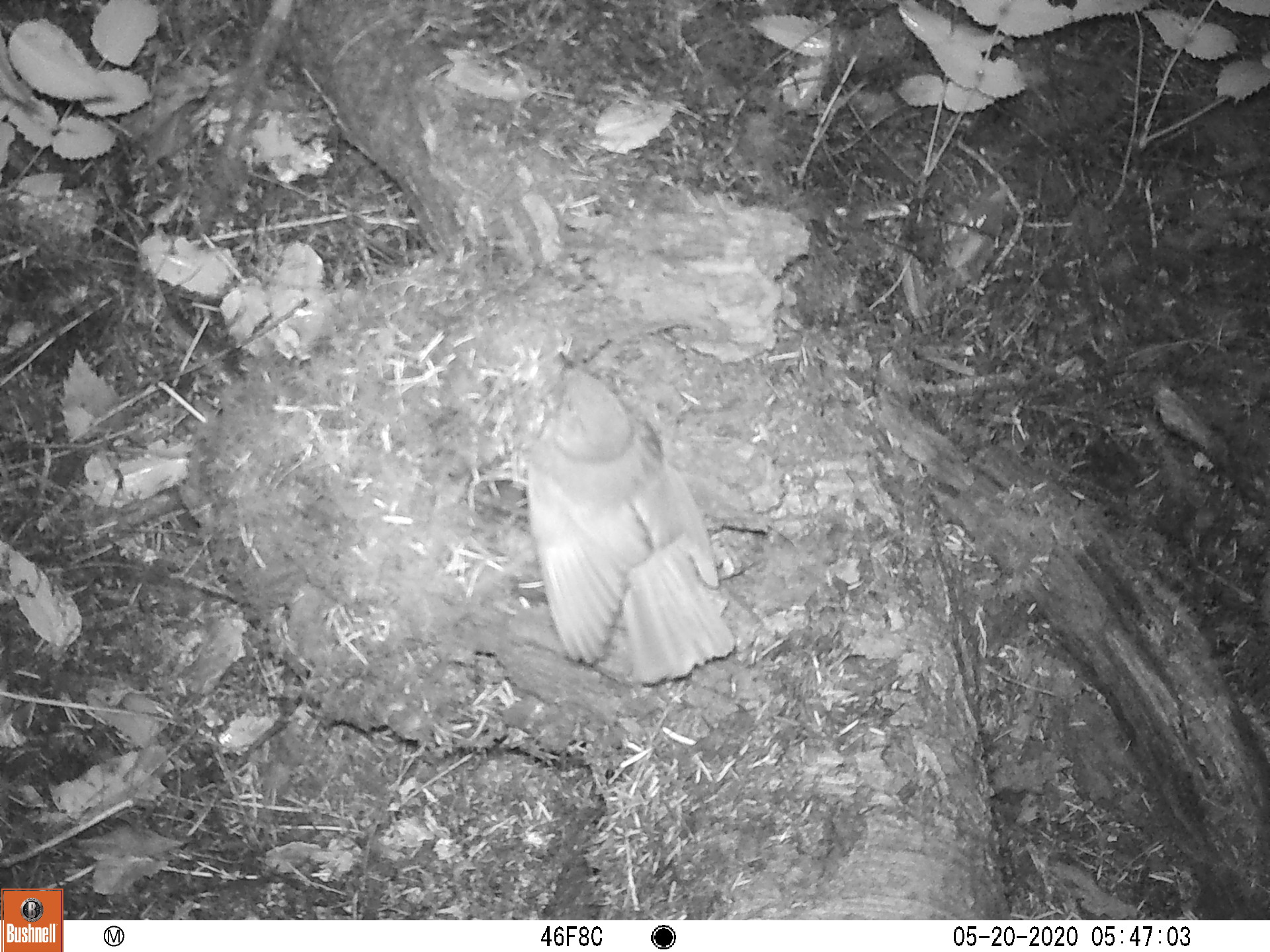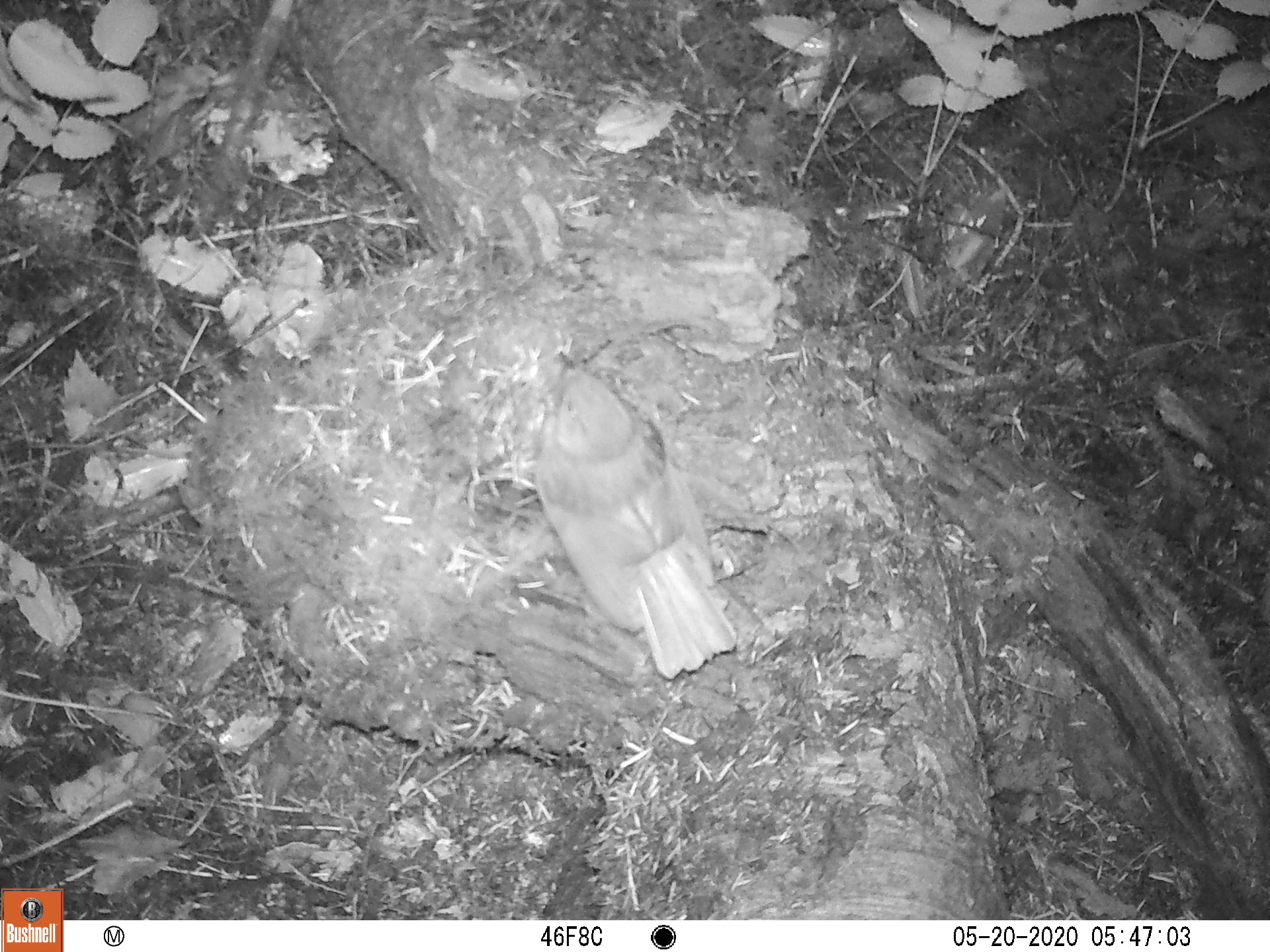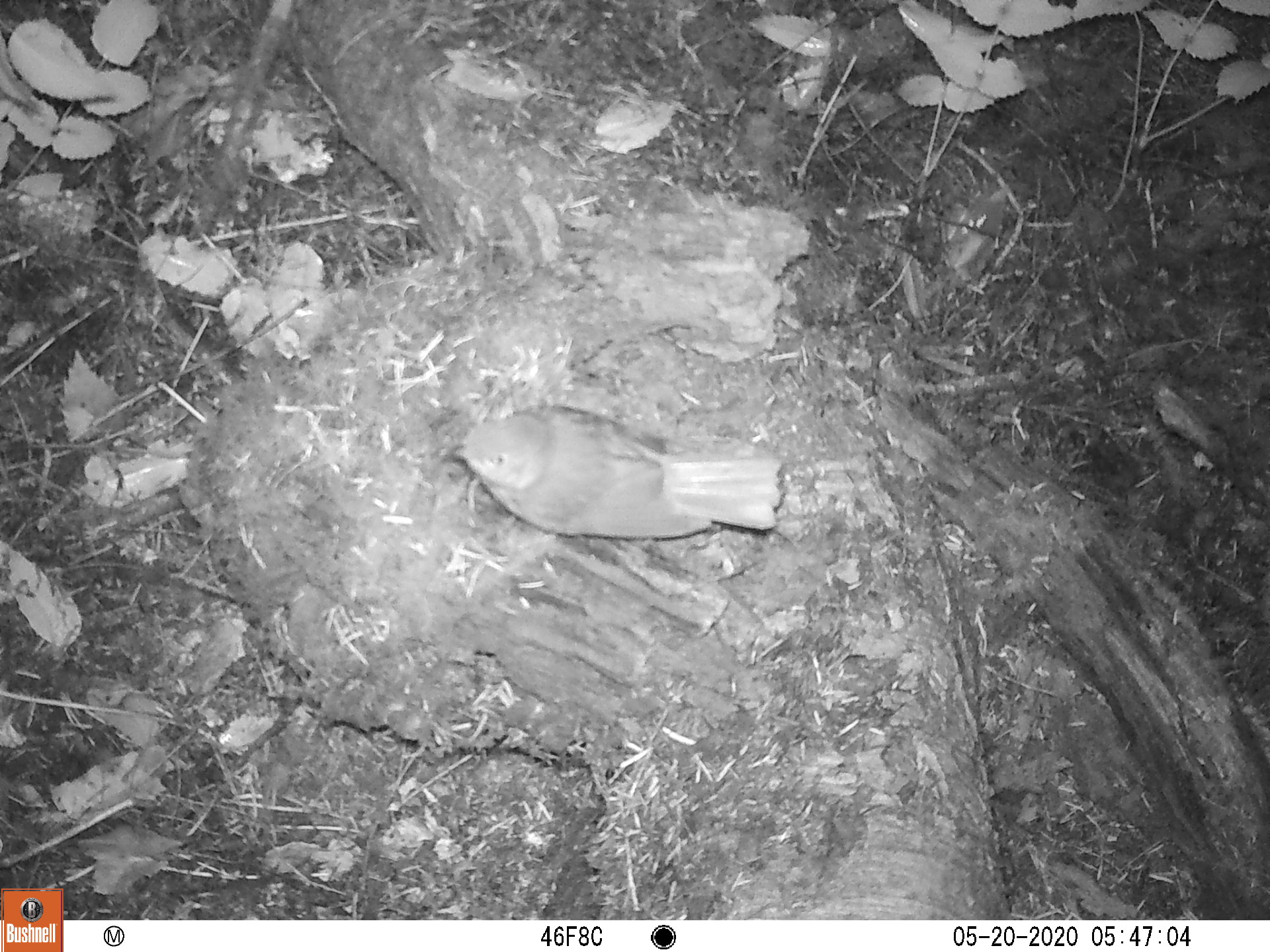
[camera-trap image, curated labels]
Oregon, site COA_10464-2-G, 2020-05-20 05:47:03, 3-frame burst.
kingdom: Animalia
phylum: Chordata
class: Aves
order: Passeriformes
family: Turdidae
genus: Catharus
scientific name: Catharus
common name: brown thrushes and nightingale-thrushes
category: catharus species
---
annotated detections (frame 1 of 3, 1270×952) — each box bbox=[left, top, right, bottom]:
catharus species: bbox=[512, 343, 750, 686]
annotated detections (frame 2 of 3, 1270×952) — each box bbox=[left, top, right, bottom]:
catharus species: bbox=[526, 344, 751, 681]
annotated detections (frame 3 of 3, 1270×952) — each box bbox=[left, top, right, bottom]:
catharus species: bbox=[430, 398, 795, 550]